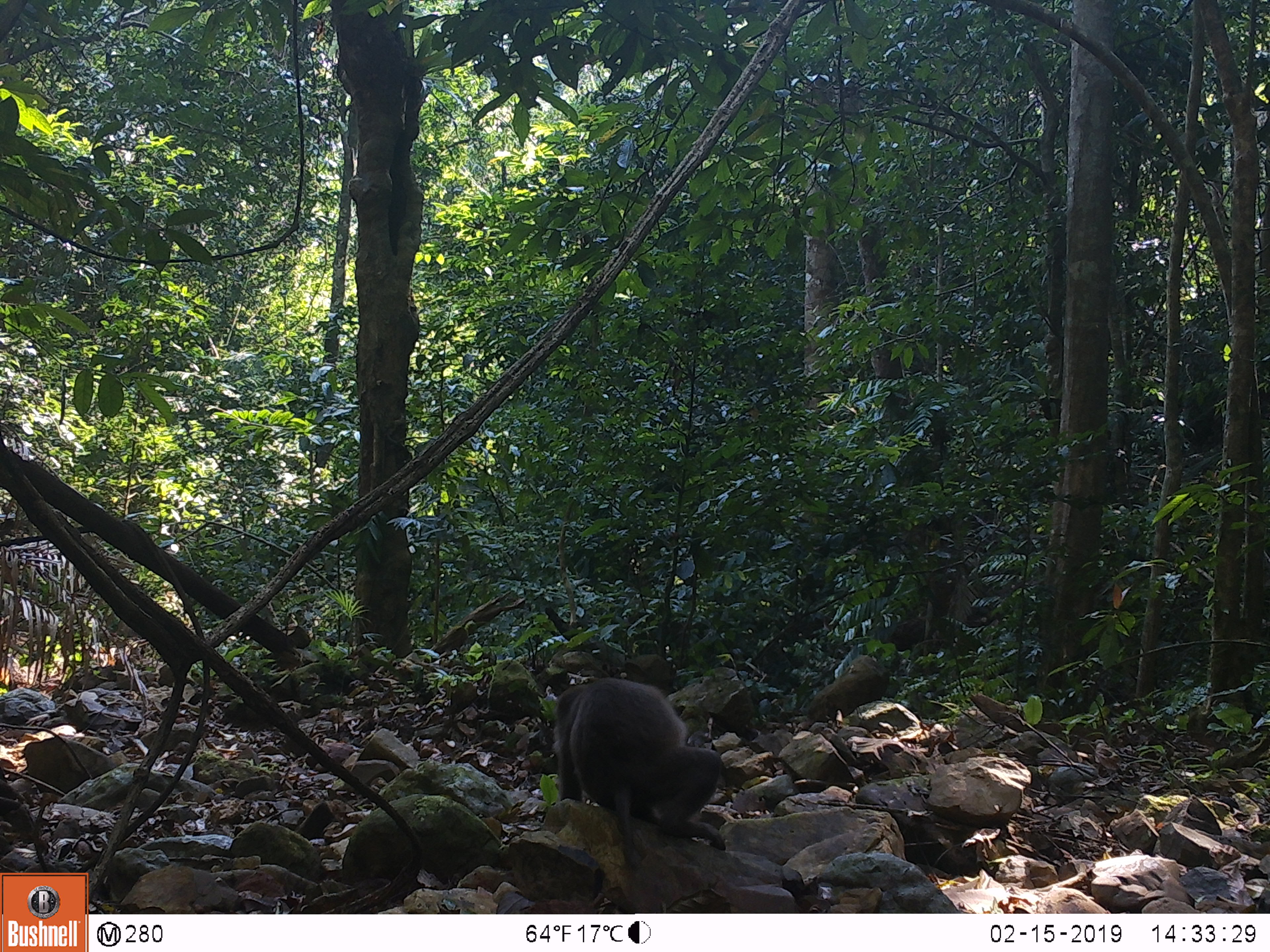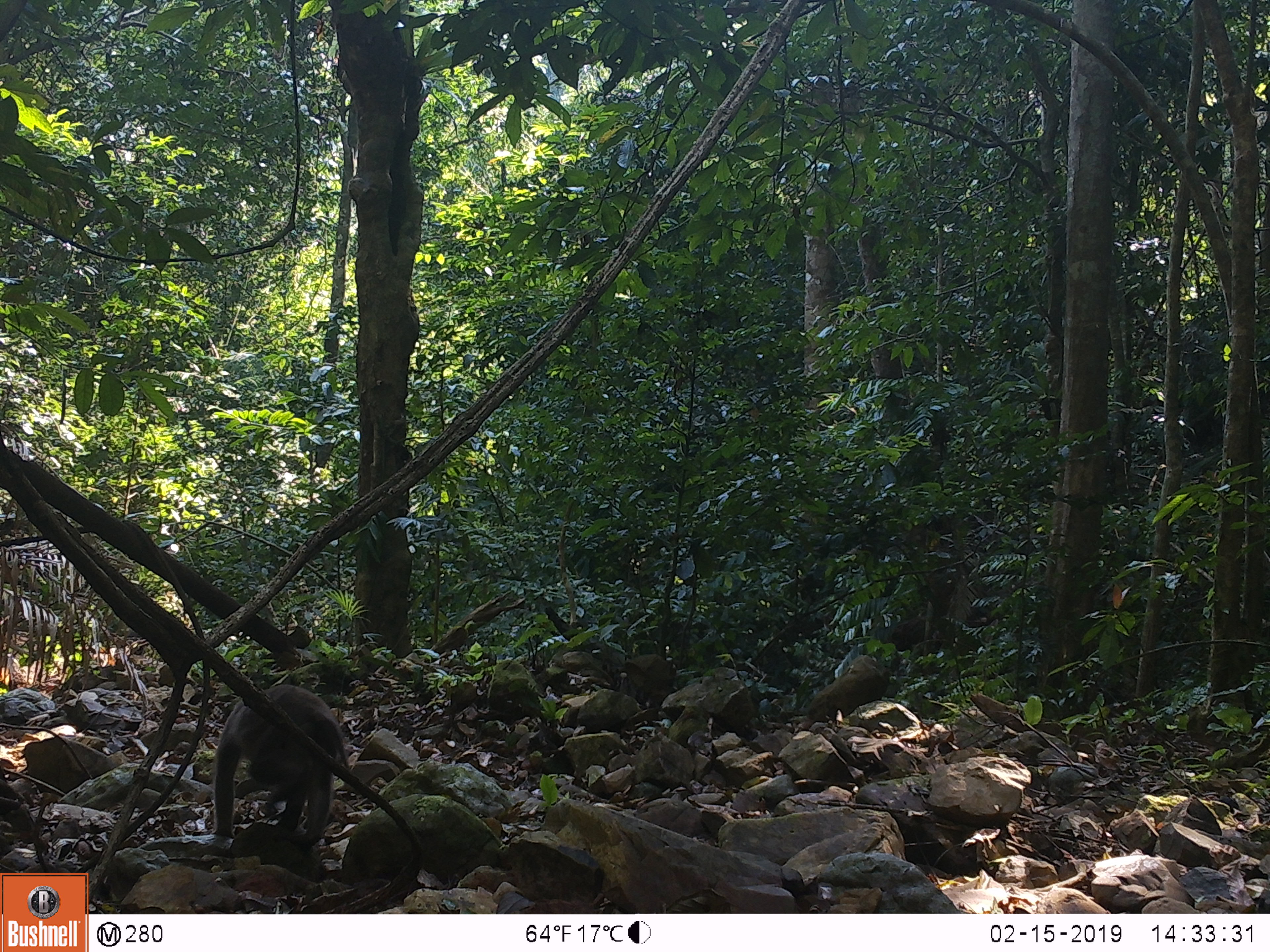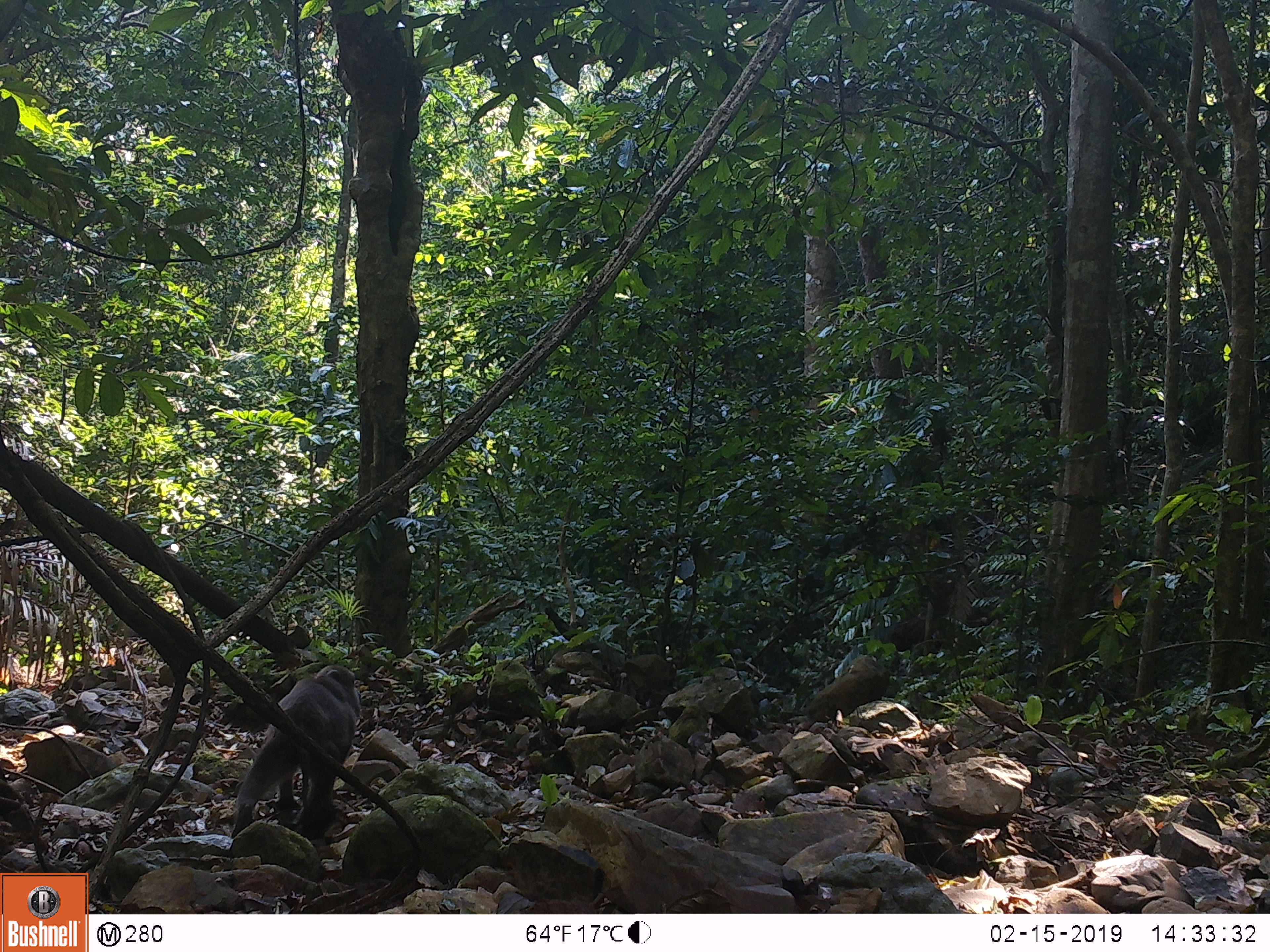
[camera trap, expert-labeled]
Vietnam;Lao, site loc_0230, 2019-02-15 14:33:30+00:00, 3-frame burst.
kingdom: Animalia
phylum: Chordata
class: Mammalia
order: Primates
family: Cercopithecidae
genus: Macaca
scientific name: Macaca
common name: macaques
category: assam or rhesus macaque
Assam or rhesus macaque (macaques) (Macaca). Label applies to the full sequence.